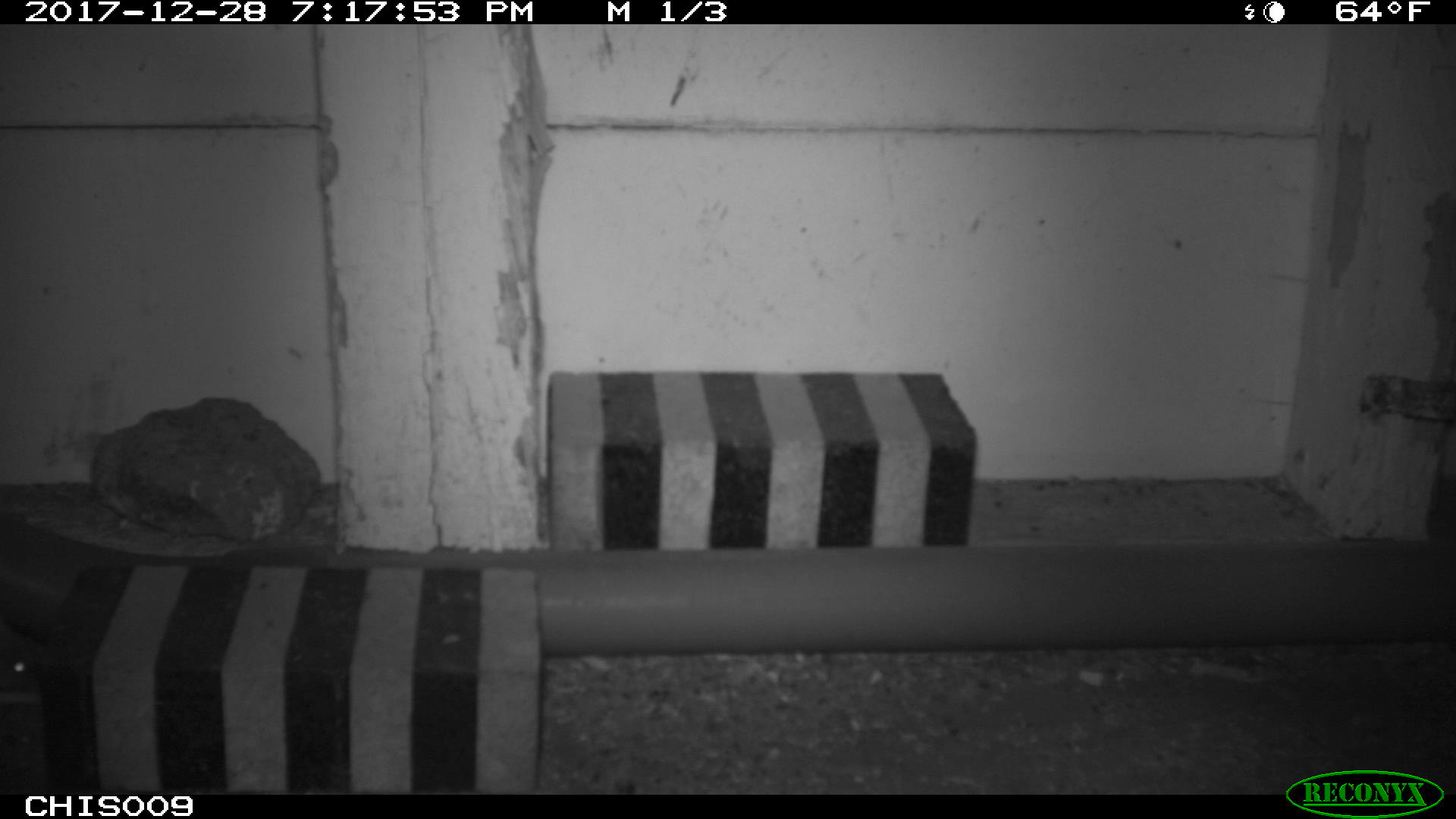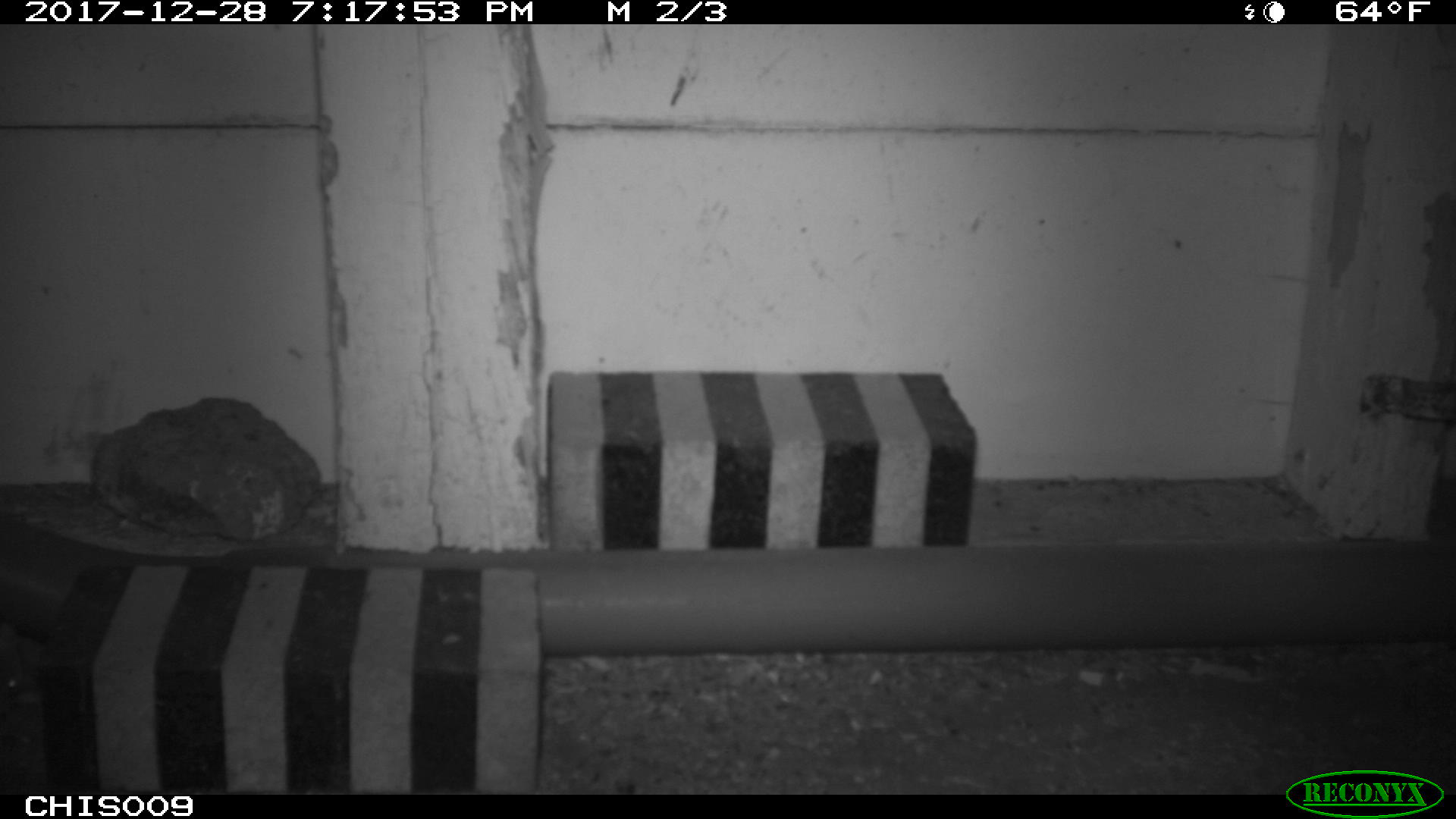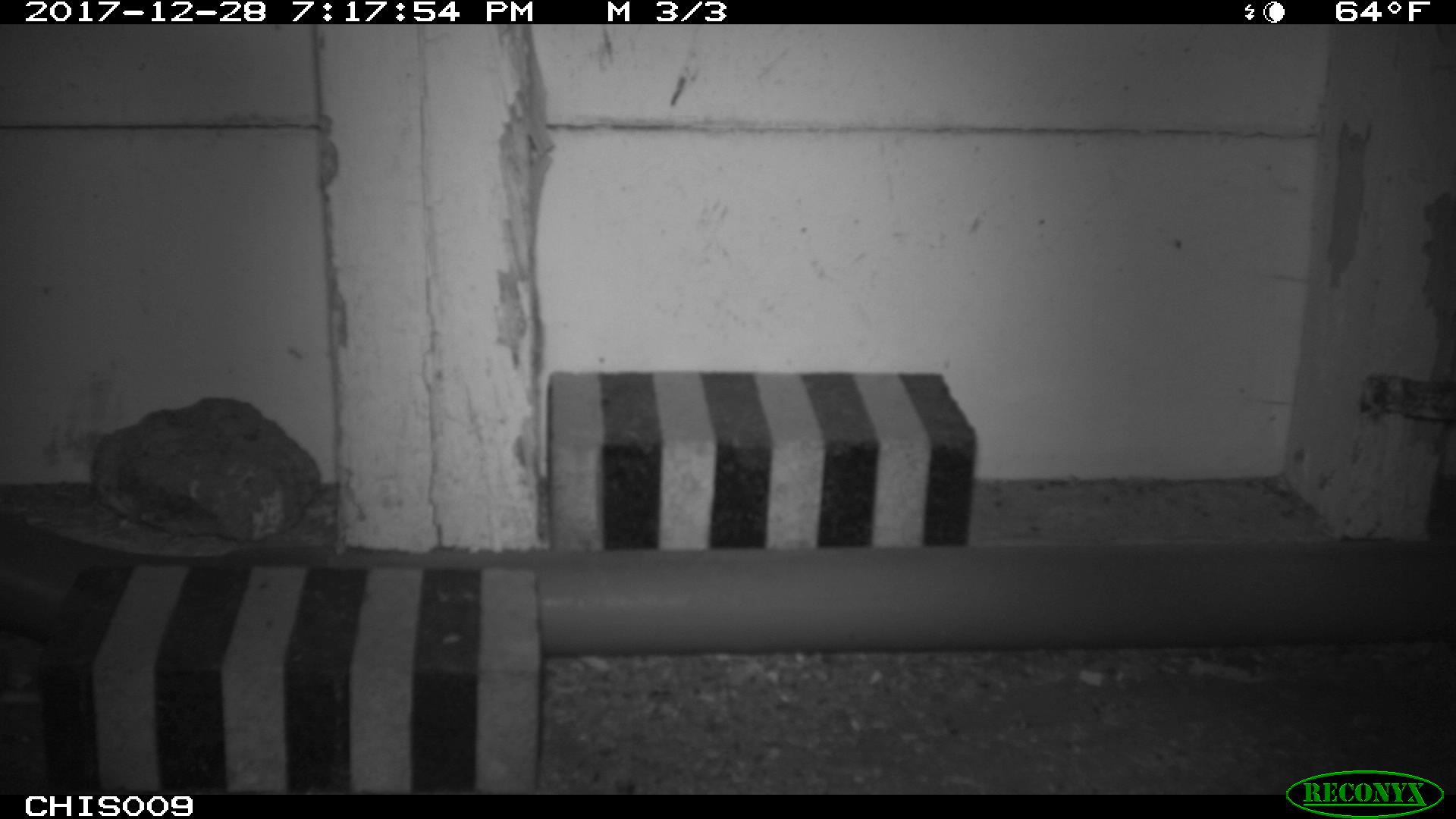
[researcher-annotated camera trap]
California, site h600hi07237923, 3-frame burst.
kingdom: Animalia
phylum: Chordata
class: Mammalia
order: Rodentia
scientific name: Rodentia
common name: rodent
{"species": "rodent (Rodentia)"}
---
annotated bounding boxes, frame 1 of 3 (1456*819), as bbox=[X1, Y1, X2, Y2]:
rodent: bbox=[0, 623, 91, 687]